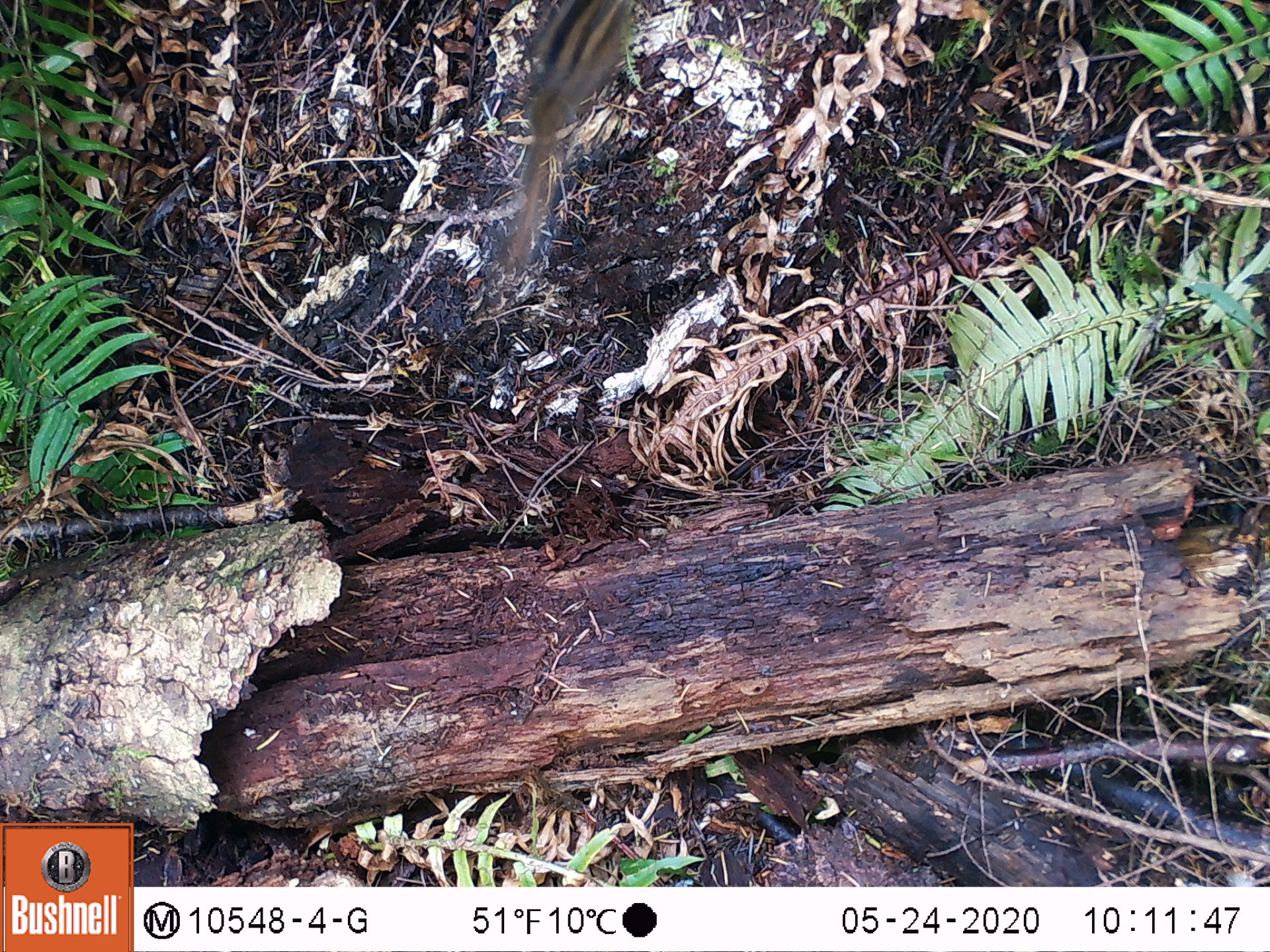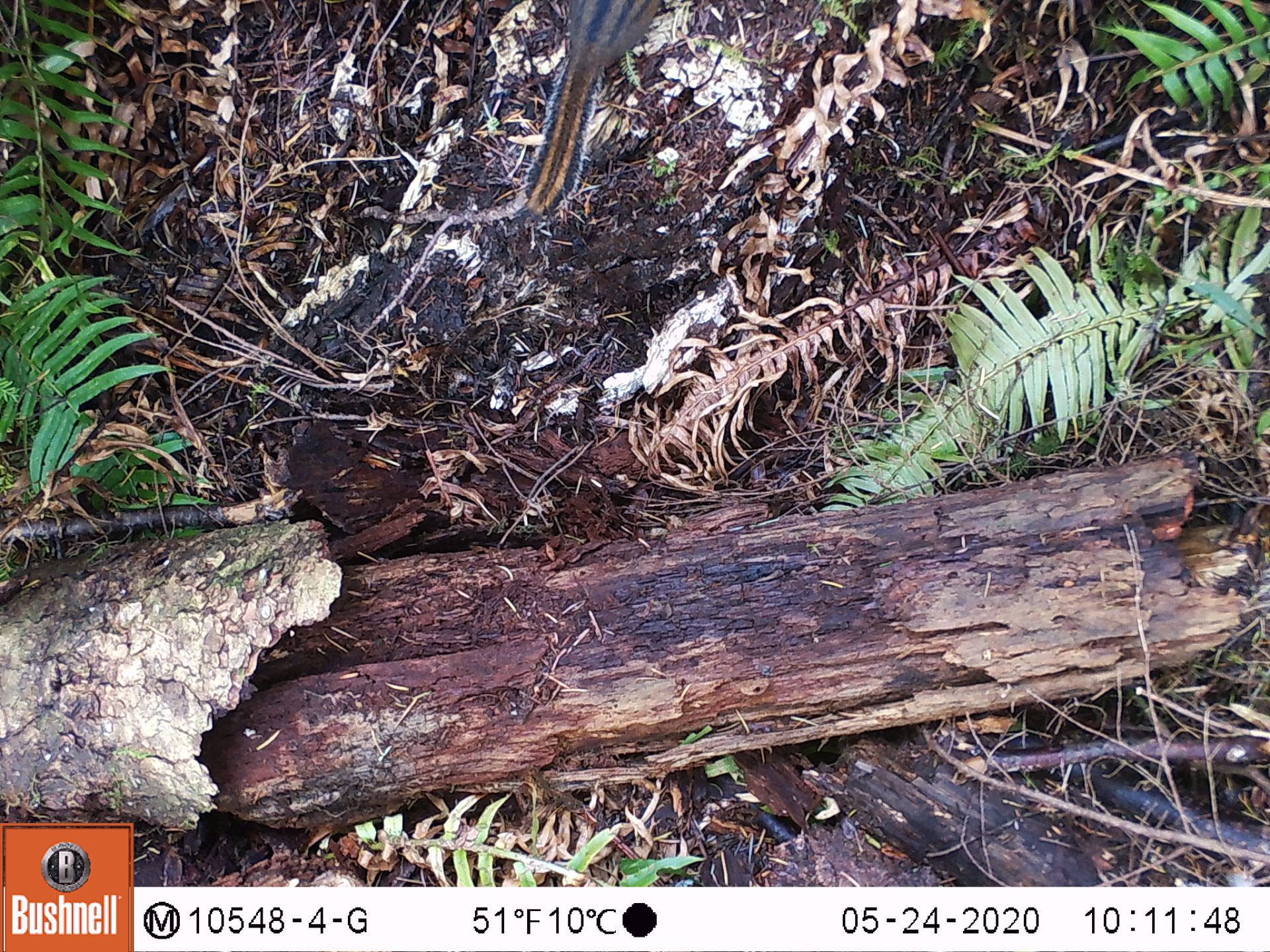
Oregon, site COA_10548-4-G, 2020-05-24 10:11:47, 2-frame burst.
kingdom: Animalia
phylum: Chordata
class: Mammalia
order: Rodentia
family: Sciuridae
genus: Neotamias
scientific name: Neotamias townsendii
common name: townsend's chipmunk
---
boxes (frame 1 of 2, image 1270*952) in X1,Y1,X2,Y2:
townsend's chipmunk: 492,0,647,278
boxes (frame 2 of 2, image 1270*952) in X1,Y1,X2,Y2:
townsend's chipmunk: 512,0,662,219